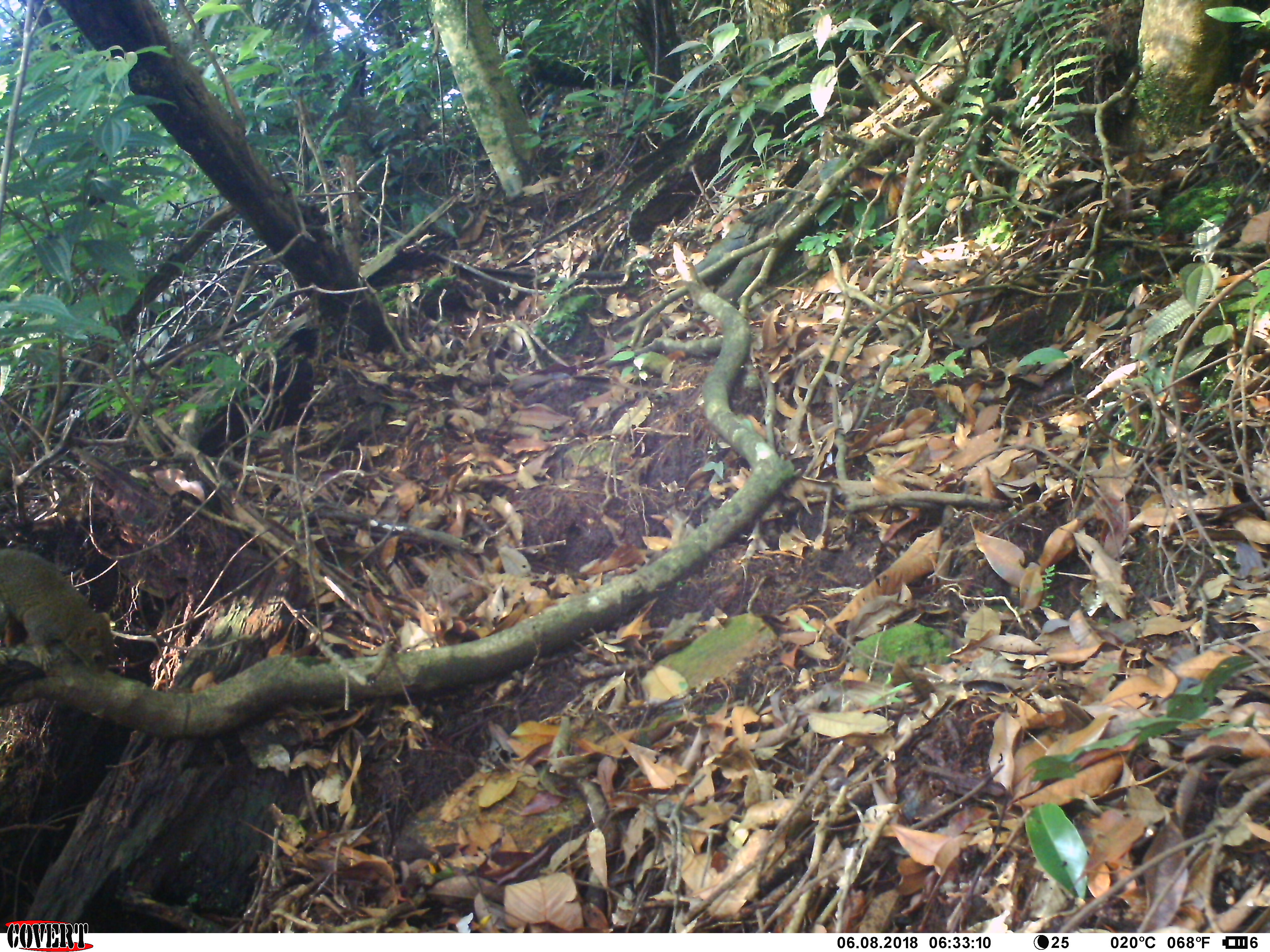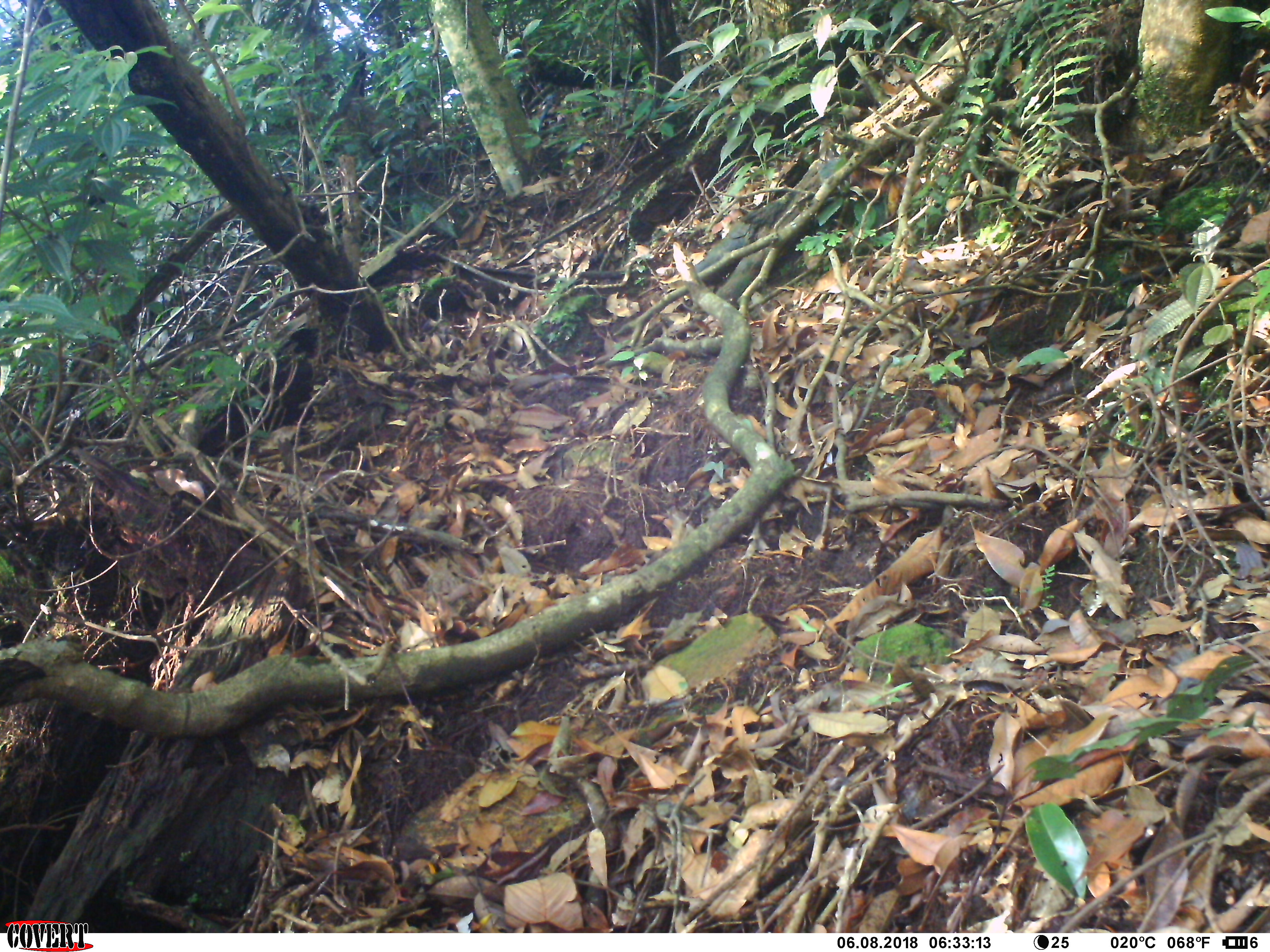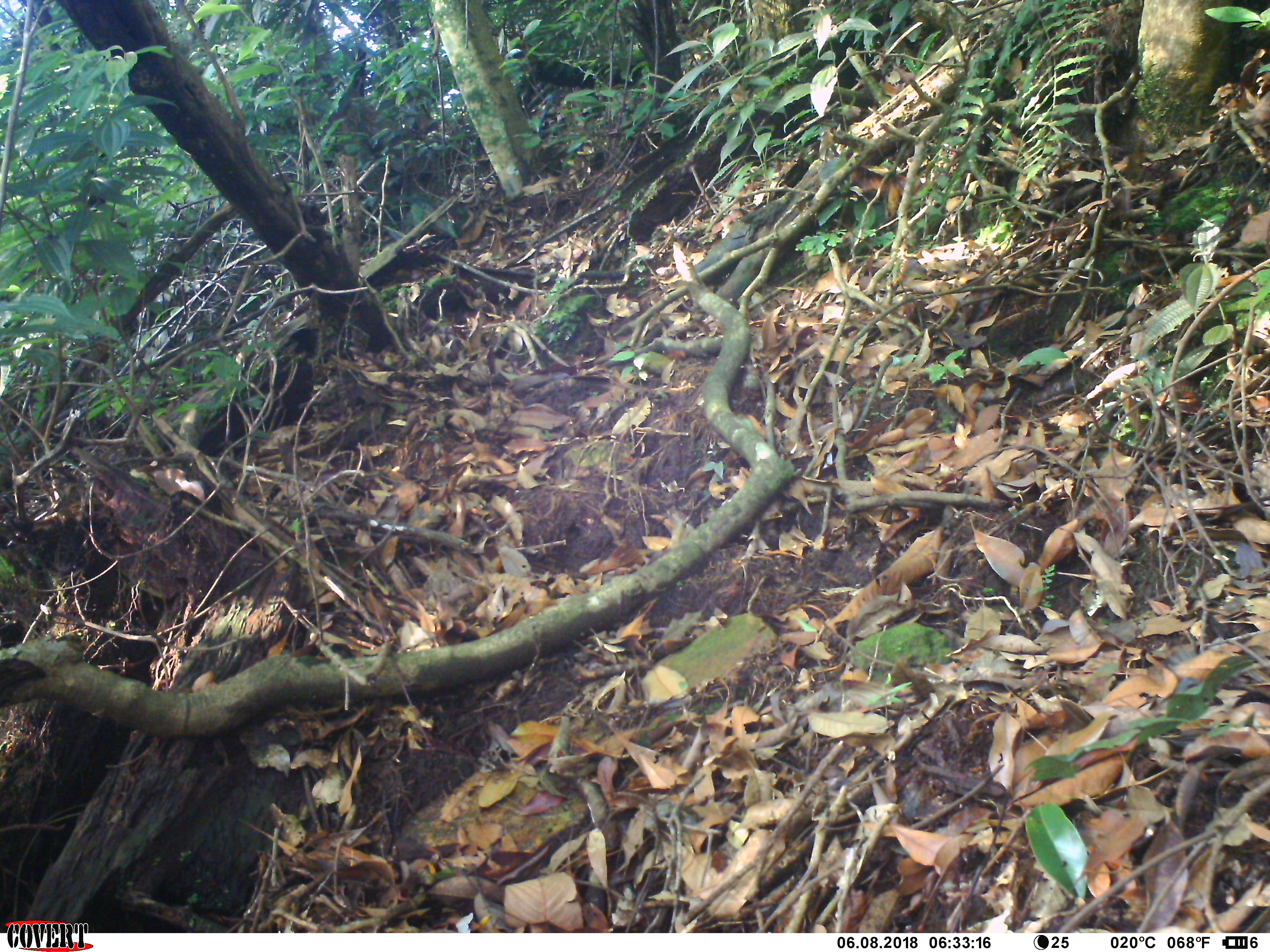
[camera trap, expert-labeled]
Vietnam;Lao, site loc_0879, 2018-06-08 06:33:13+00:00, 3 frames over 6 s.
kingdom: Animalia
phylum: Chordata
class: Mammalia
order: Rodentia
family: Sciuridae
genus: Sciurus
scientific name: Sciurus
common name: squirrel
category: unidentified squirrel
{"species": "unidentified squirrel (squirrel) (Sciurus)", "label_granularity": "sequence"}